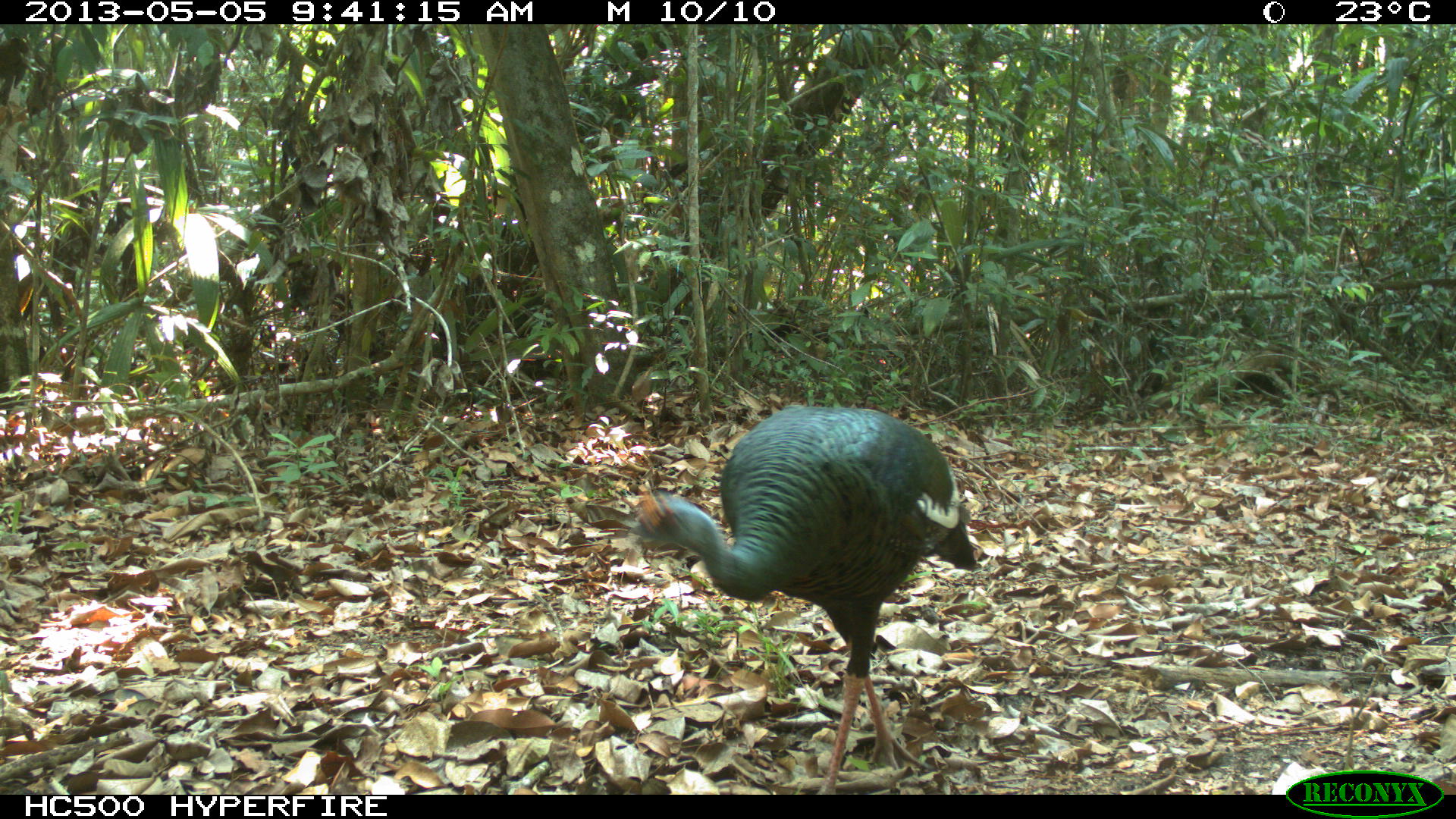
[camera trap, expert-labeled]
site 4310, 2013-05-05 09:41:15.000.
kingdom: Animalia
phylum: Chordata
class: Aves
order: Galliformes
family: Phasianidae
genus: Meleagris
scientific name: Meleagris ocellata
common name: ocellated turkey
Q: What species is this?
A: Meleagris ocellata (ocellated turkey).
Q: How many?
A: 1.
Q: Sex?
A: Male.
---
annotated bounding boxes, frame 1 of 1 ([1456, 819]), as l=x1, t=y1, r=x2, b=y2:
meleagris ocellata: l=631, t=405, r=981, b=794